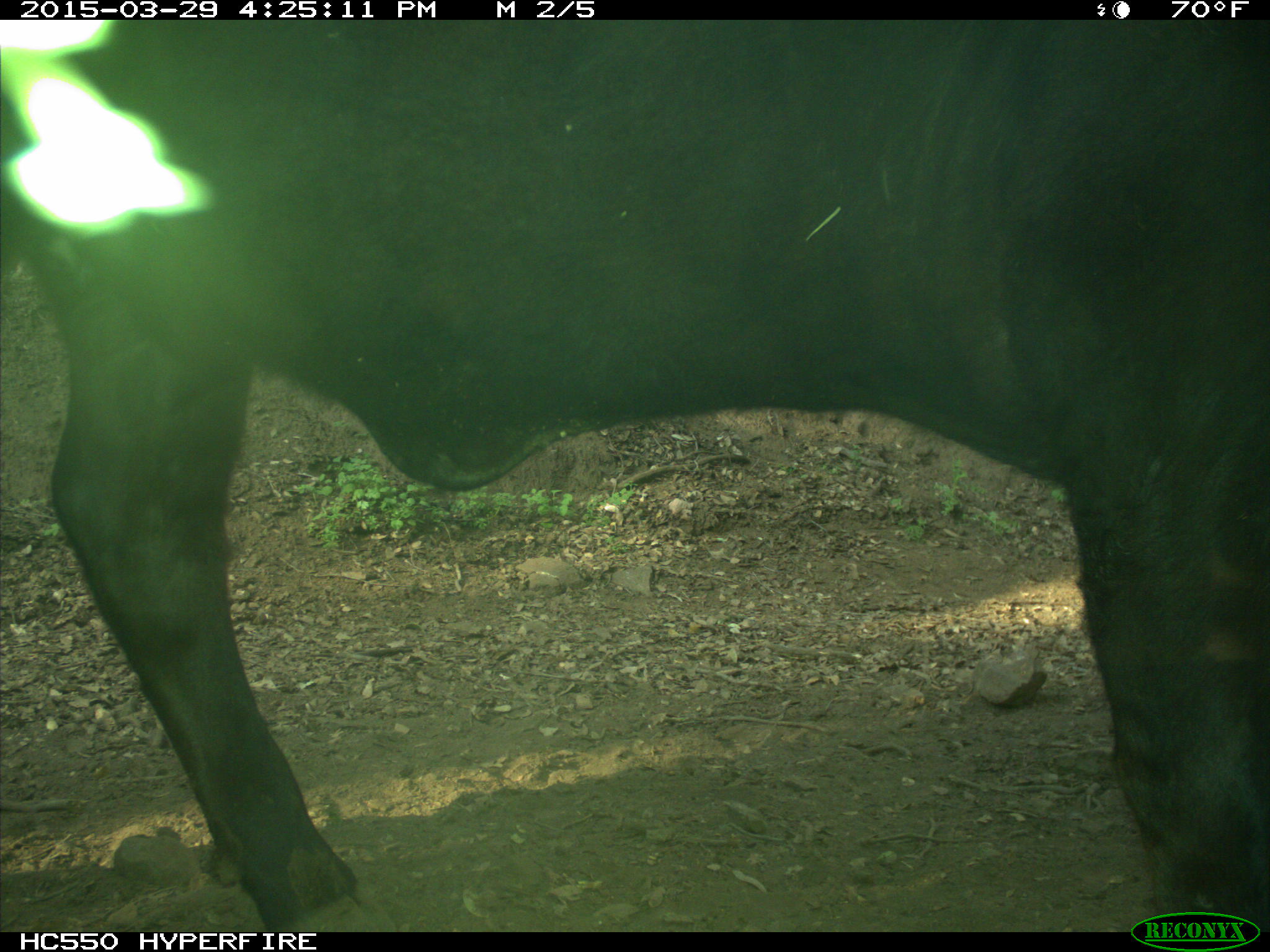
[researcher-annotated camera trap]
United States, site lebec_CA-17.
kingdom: Animalia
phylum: Chordata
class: Mammalia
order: Artiodactyla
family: Bovidae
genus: Bos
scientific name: Bos taurus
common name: domestic cow